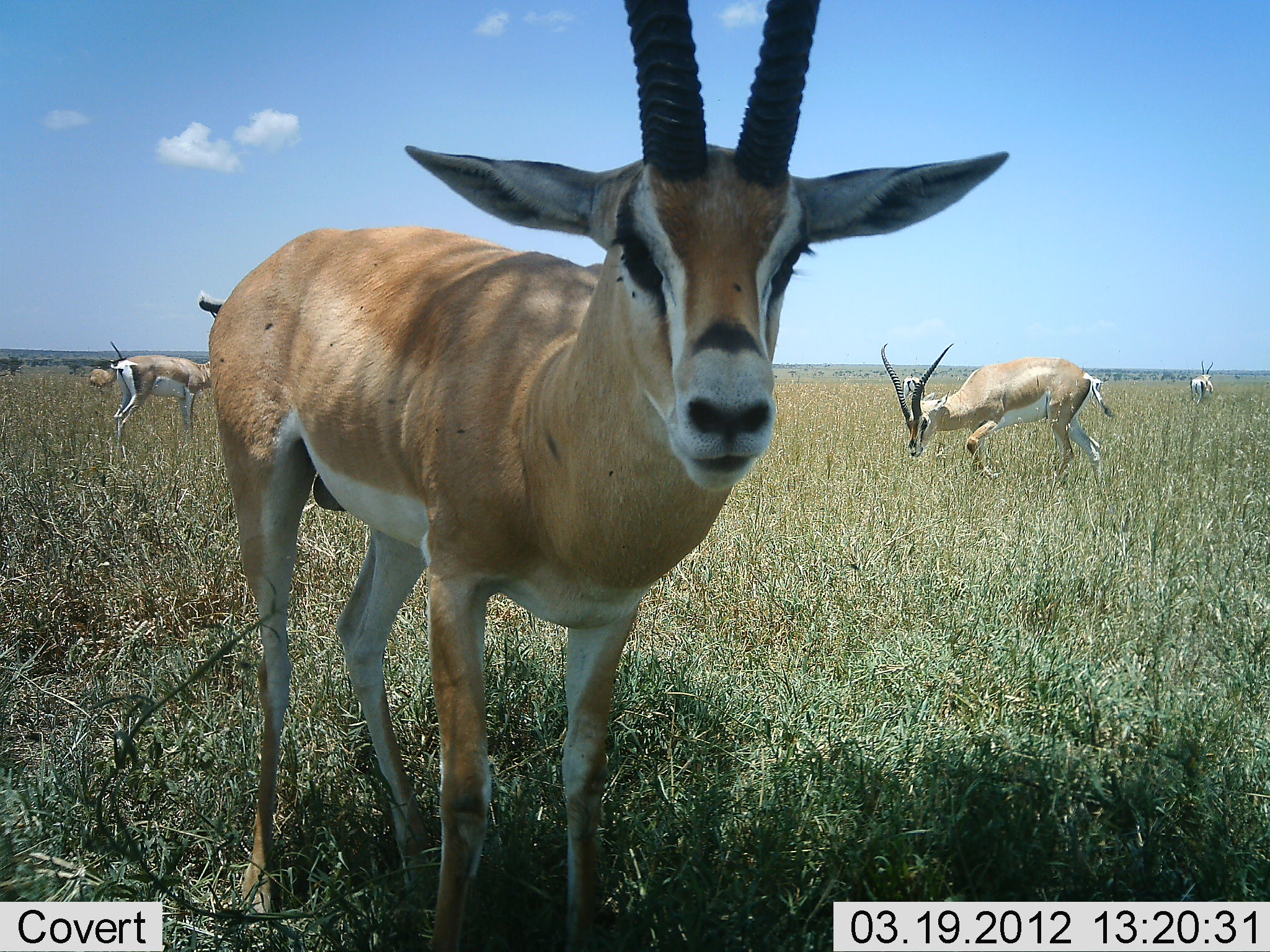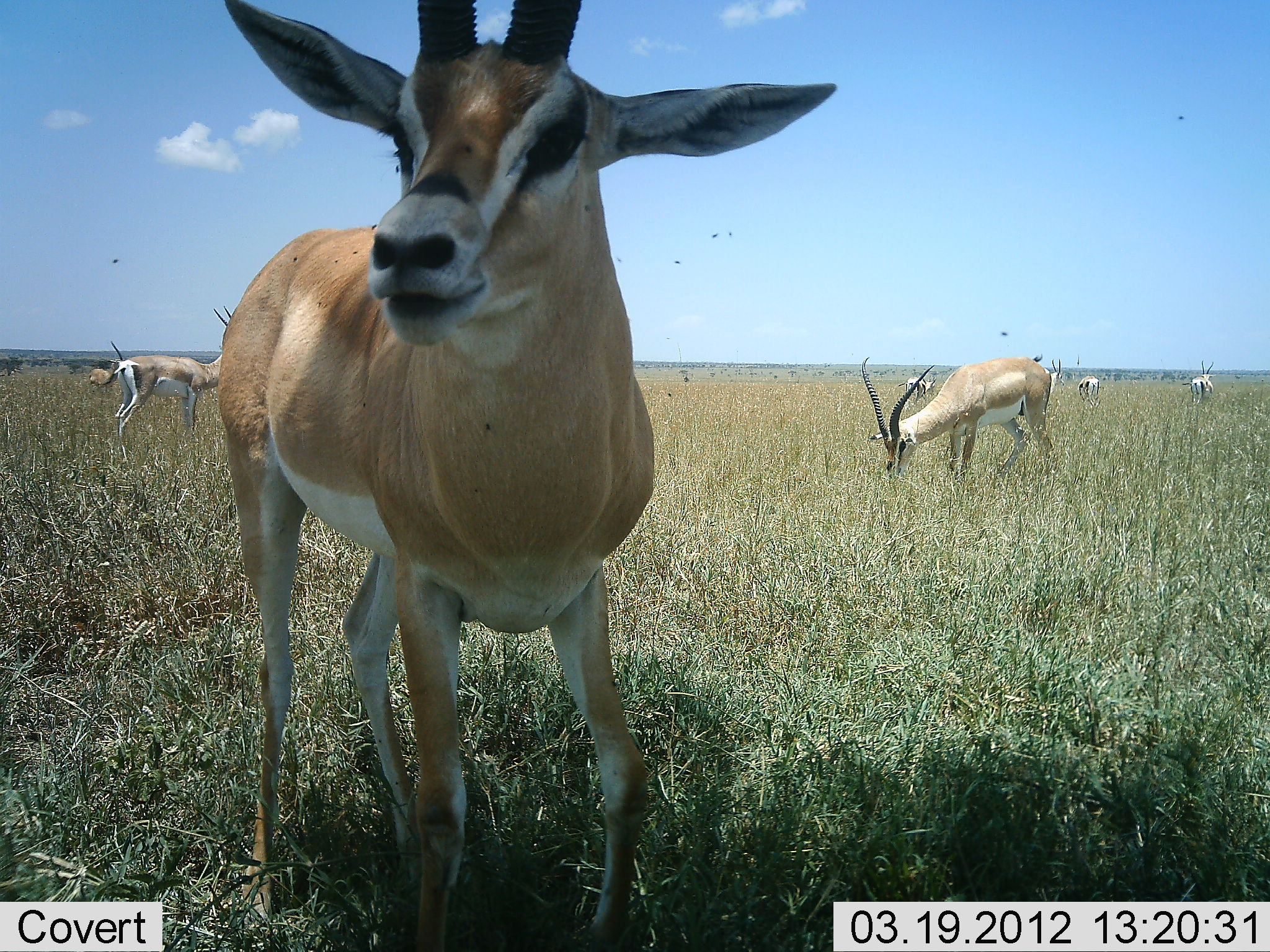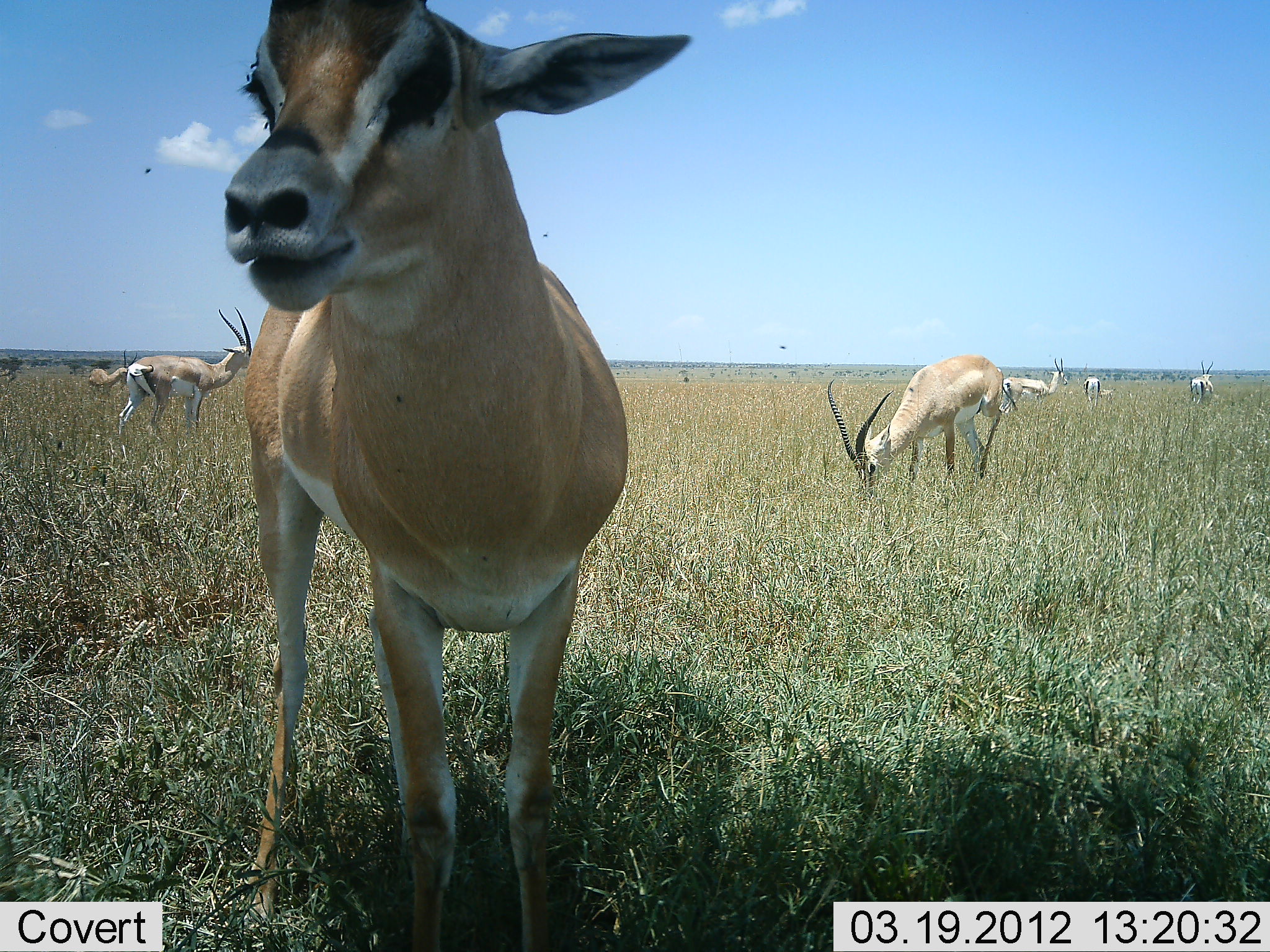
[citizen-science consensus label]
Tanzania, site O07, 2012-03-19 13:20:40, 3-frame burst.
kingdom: Animalia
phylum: Chordata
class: Mammalia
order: Artiodactyla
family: Bovidae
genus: Nanger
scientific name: Nanger granti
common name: grant's gazelle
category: gazellegrants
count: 8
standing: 75%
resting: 5%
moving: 30%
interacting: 5%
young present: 5%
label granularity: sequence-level